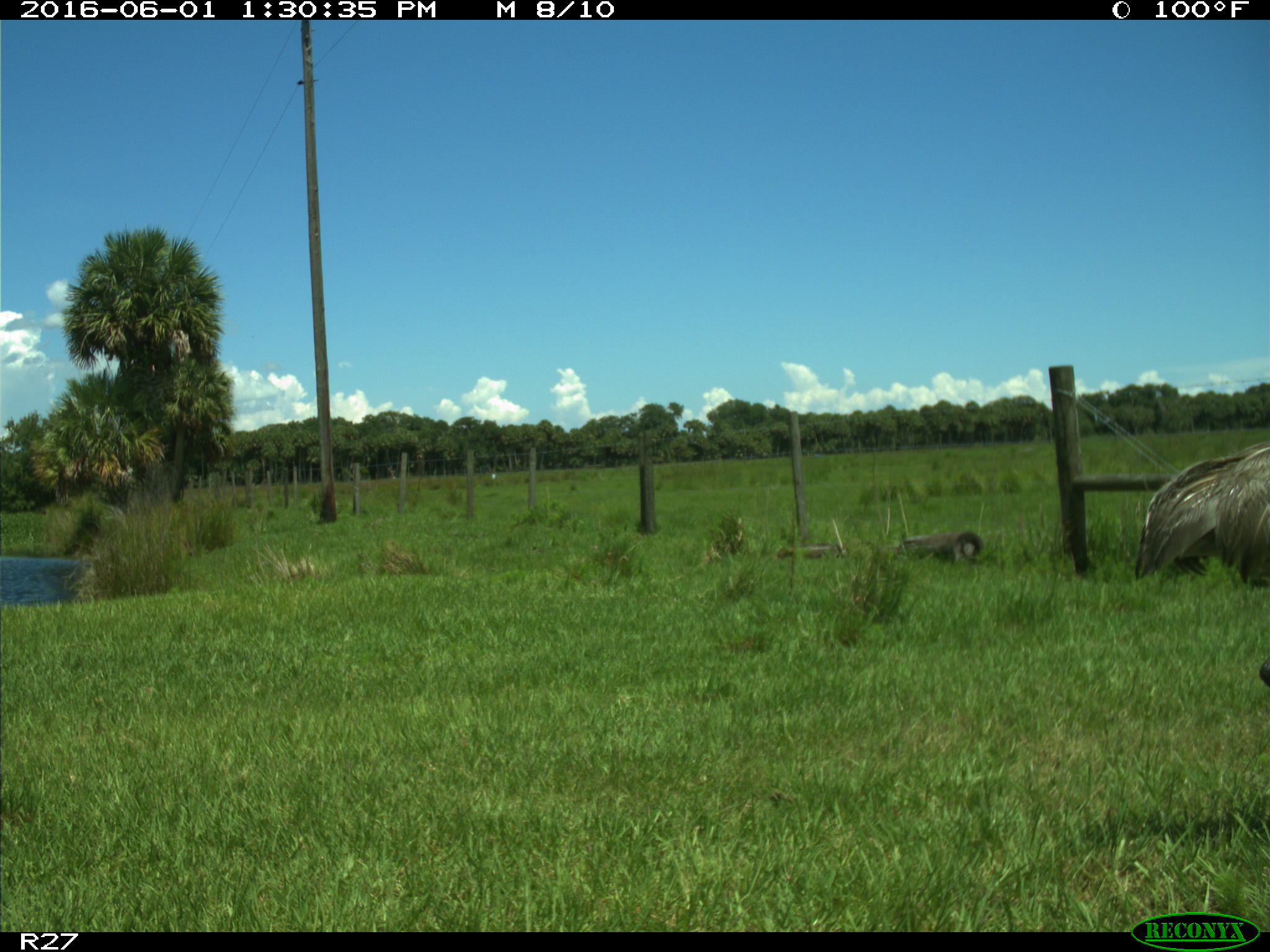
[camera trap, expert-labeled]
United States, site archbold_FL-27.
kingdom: Animalia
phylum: Chordata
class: Aves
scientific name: Aves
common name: birds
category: unidentified bird